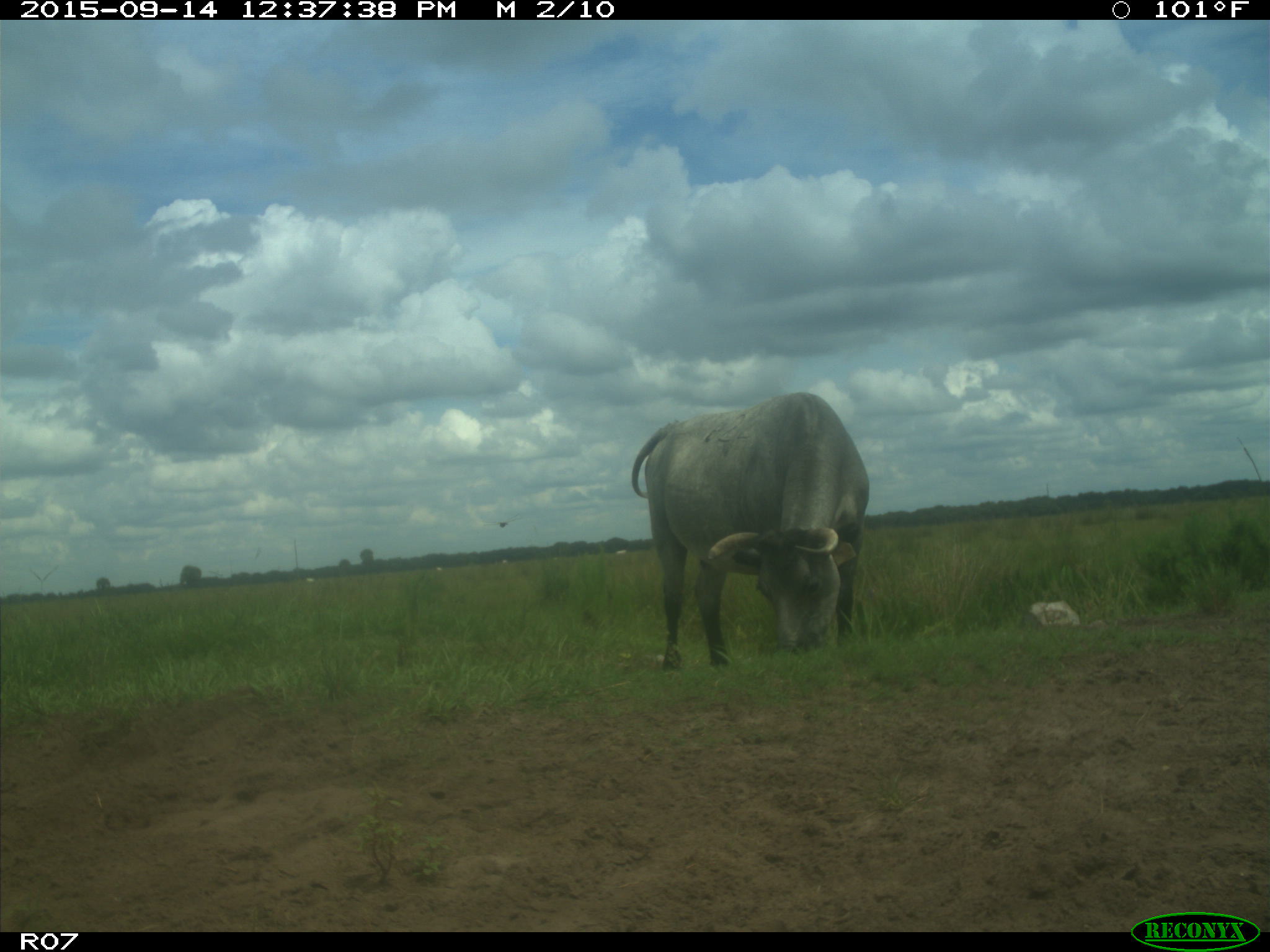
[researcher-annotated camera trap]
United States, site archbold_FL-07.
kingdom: Animalia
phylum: Chordata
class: Mammalia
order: Artiodactyla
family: Bovidae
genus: Bos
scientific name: Bos taurus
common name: domestic cow